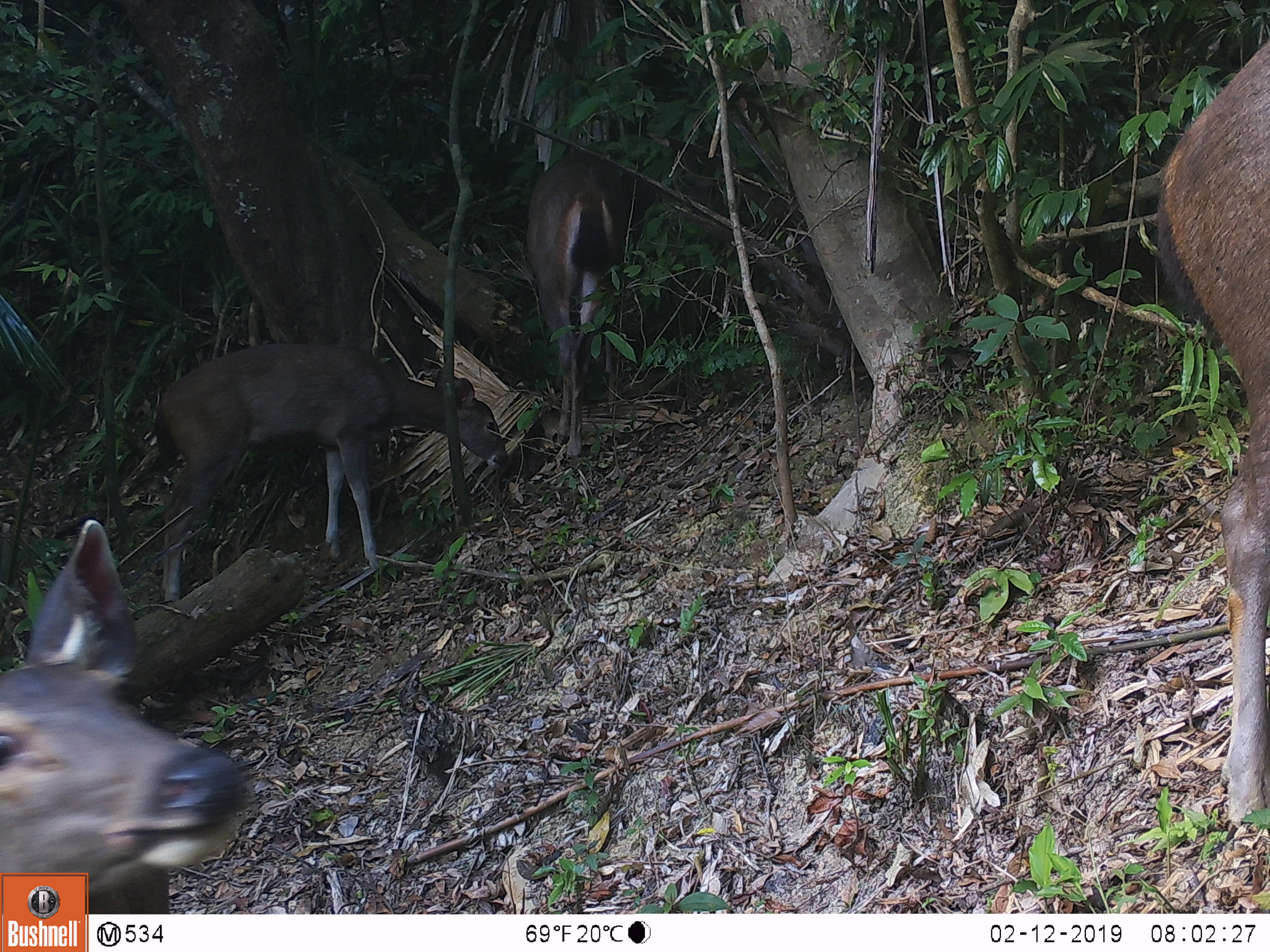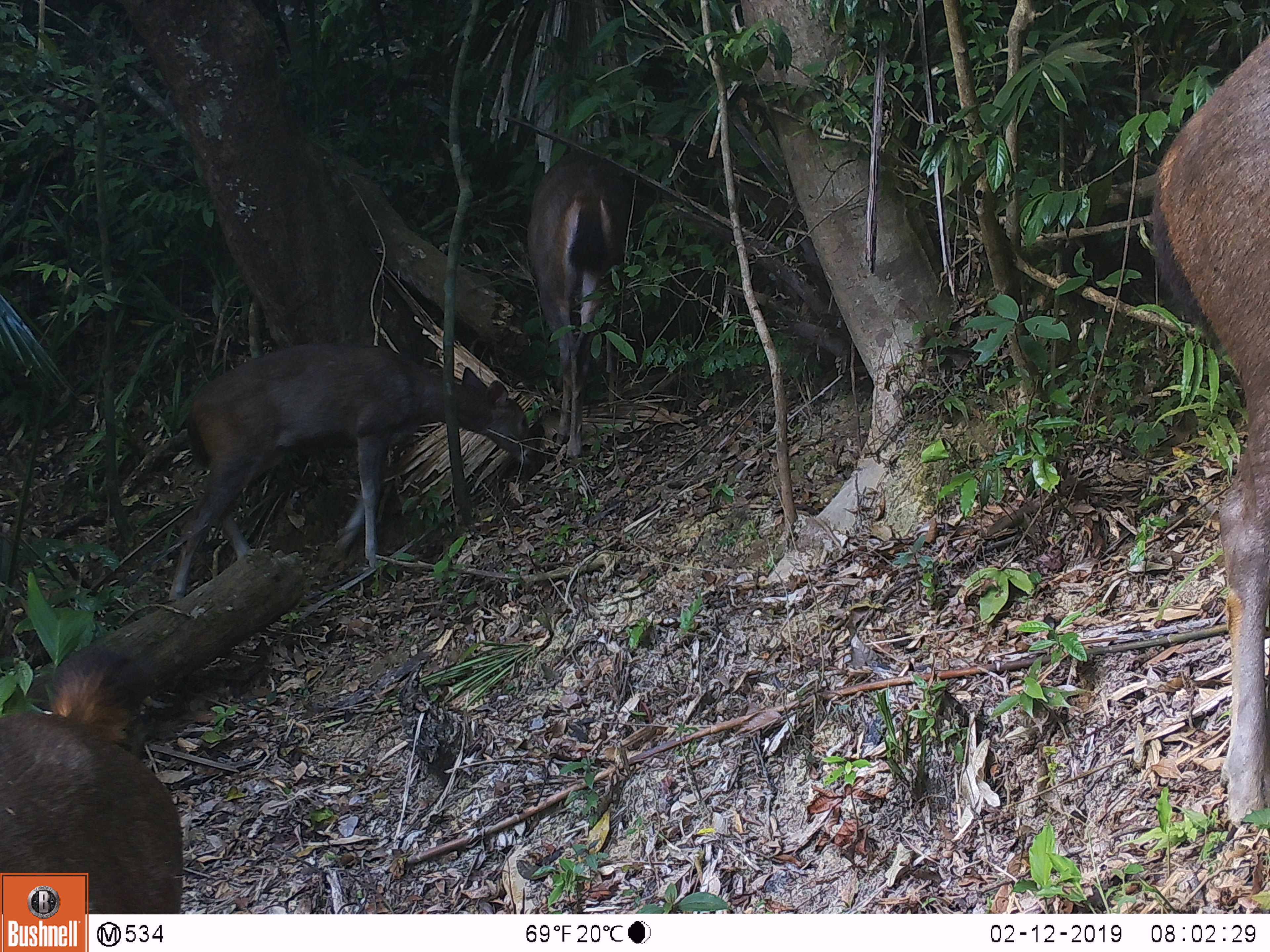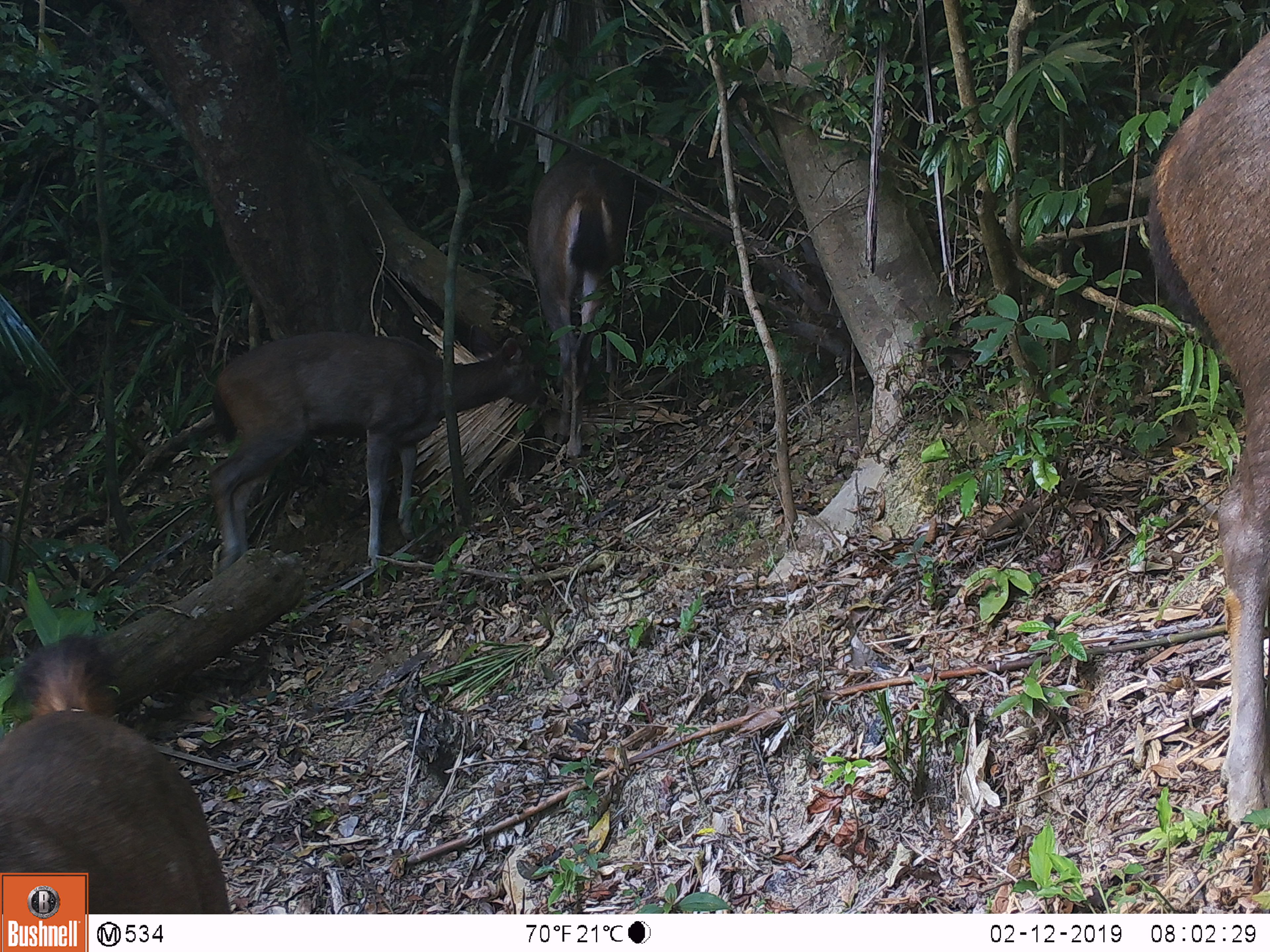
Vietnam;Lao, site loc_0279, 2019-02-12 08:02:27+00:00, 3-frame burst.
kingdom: Animalia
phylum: Chordata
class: Mammalia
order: Artiodactyla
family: Cervidae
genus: Rusa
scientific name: Rusa unicolor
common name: sambar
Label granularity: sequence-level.